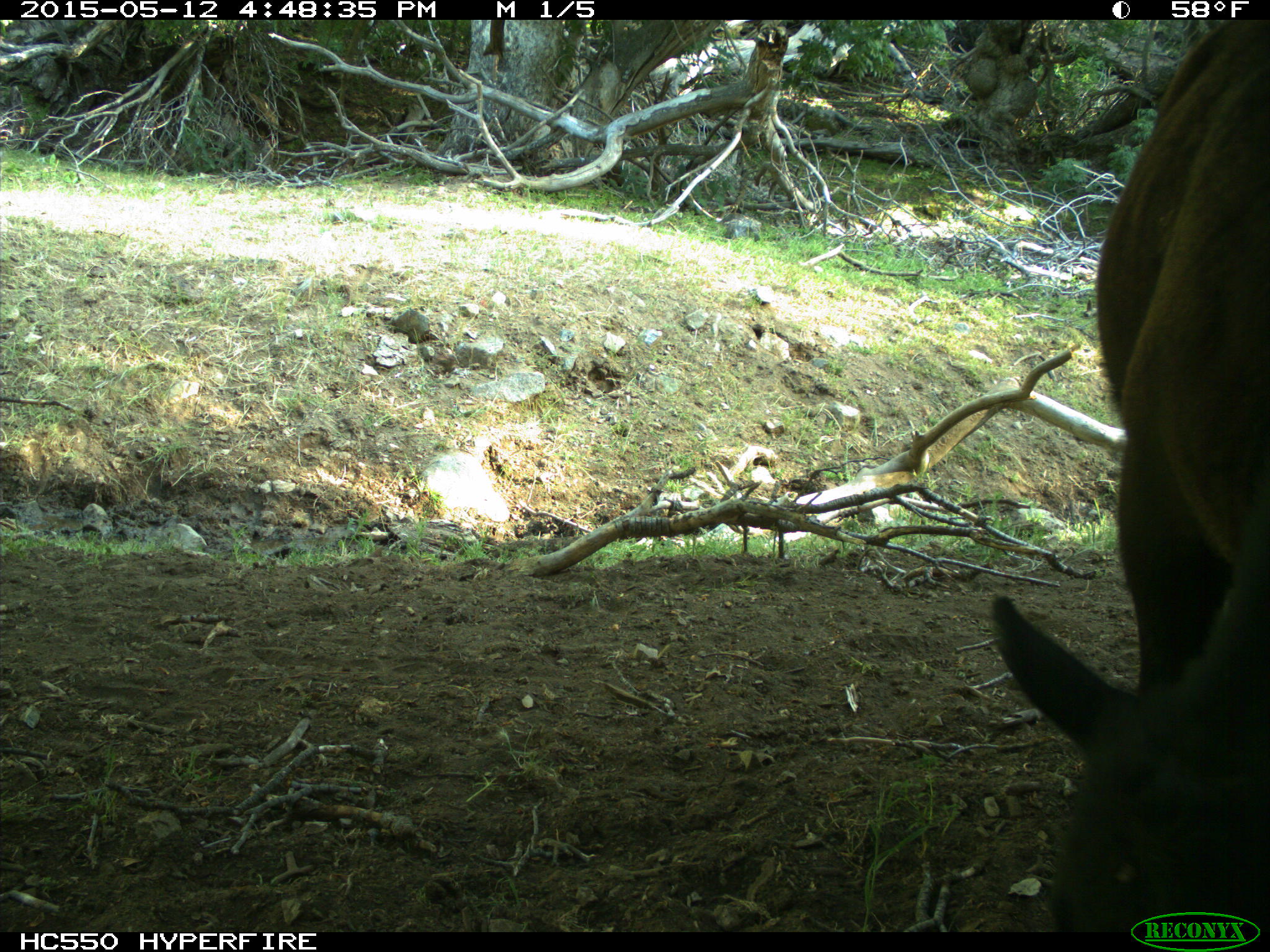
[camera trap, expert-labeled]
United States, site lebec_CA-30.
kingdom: Animalia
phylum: Chordata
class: Mammalia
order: Artiodactyla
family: Bovidae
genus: Bos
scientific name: Bos taurus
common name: domestic cow